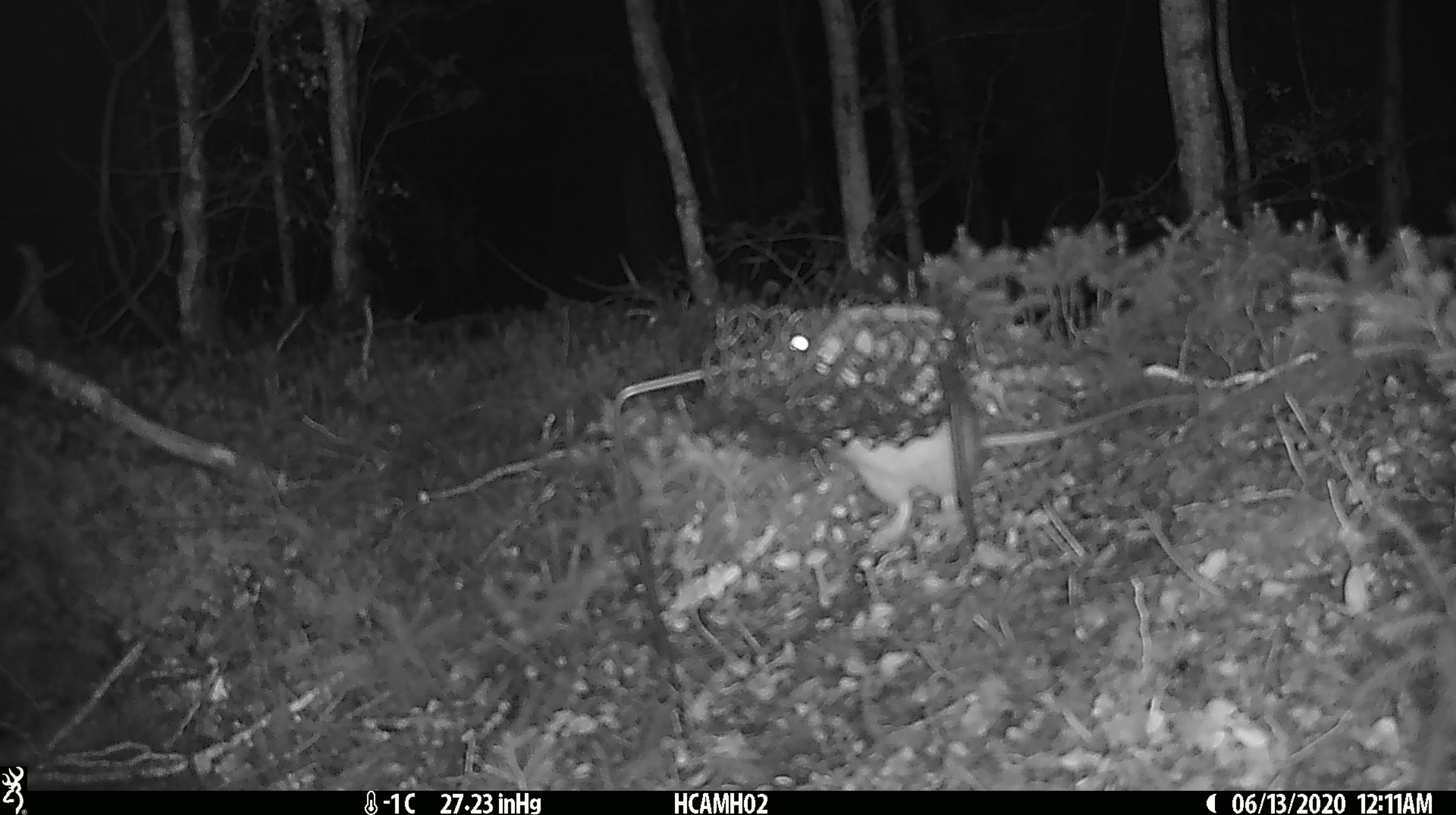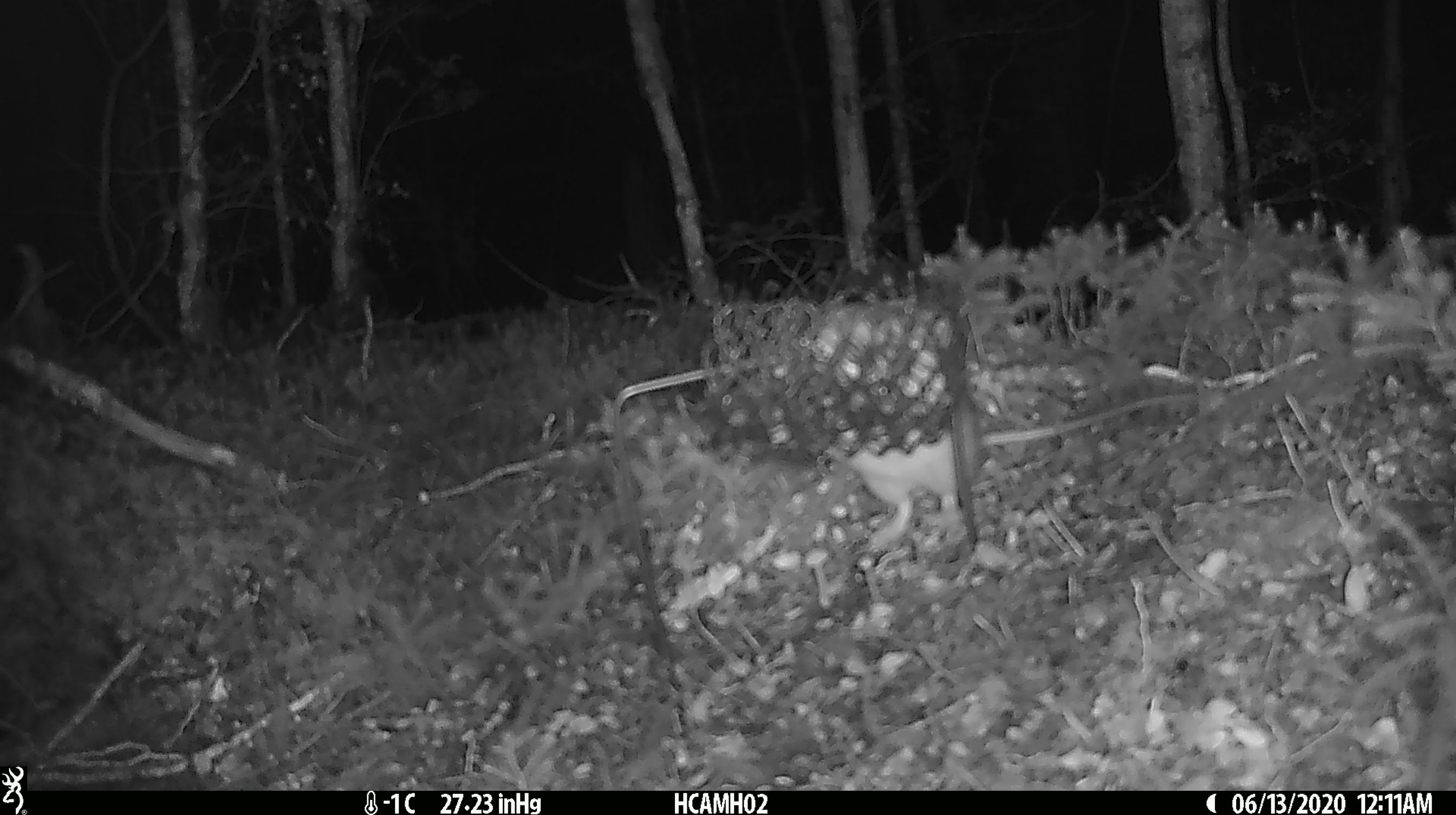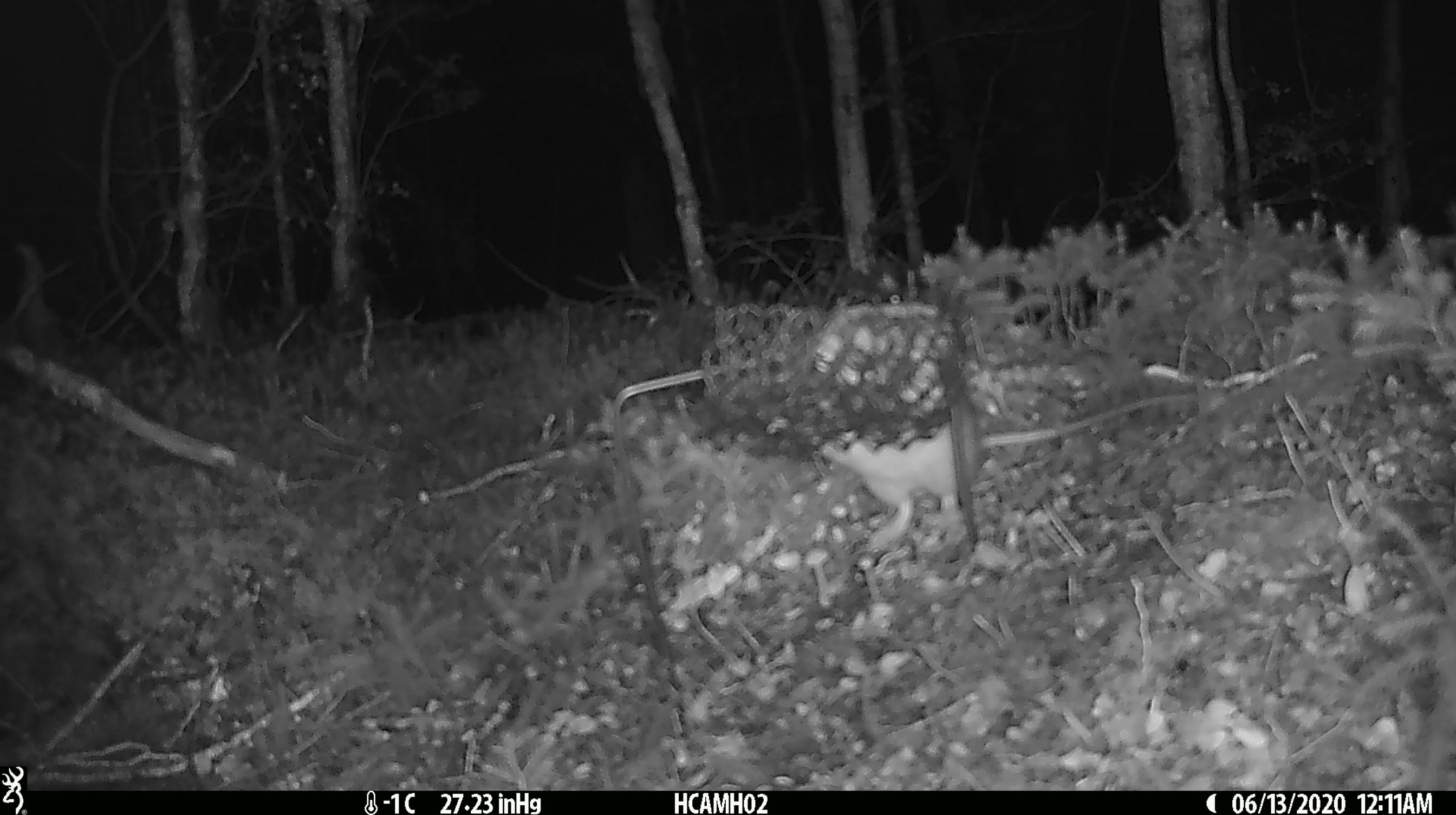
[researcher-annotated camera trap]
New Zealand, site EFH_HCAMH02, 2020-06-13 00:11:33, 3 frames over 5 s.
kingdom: Animalia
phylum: Chordata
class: Mammalia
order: Rodentia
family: Muridae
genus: Rattus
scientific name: Rattus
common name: rat